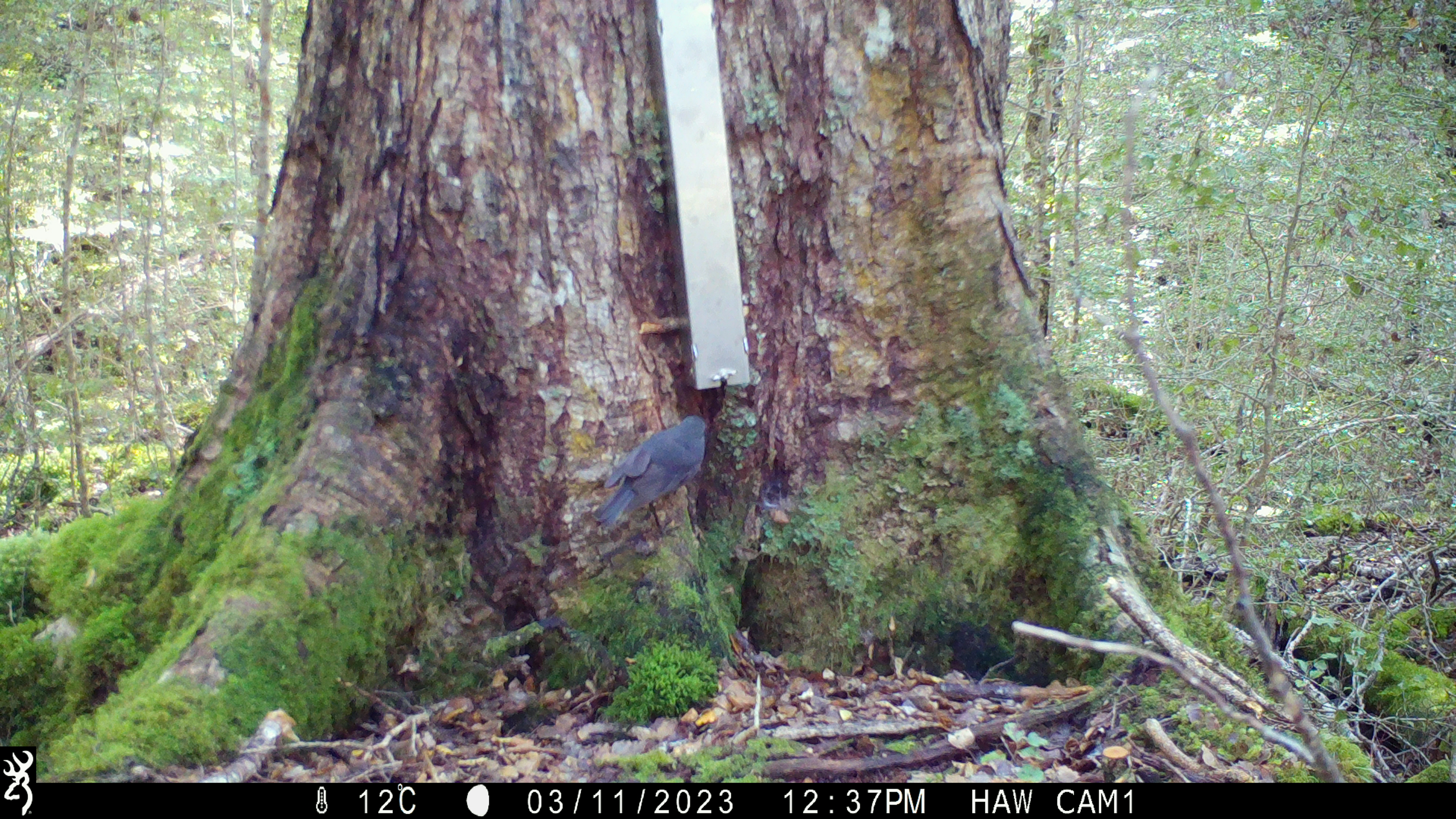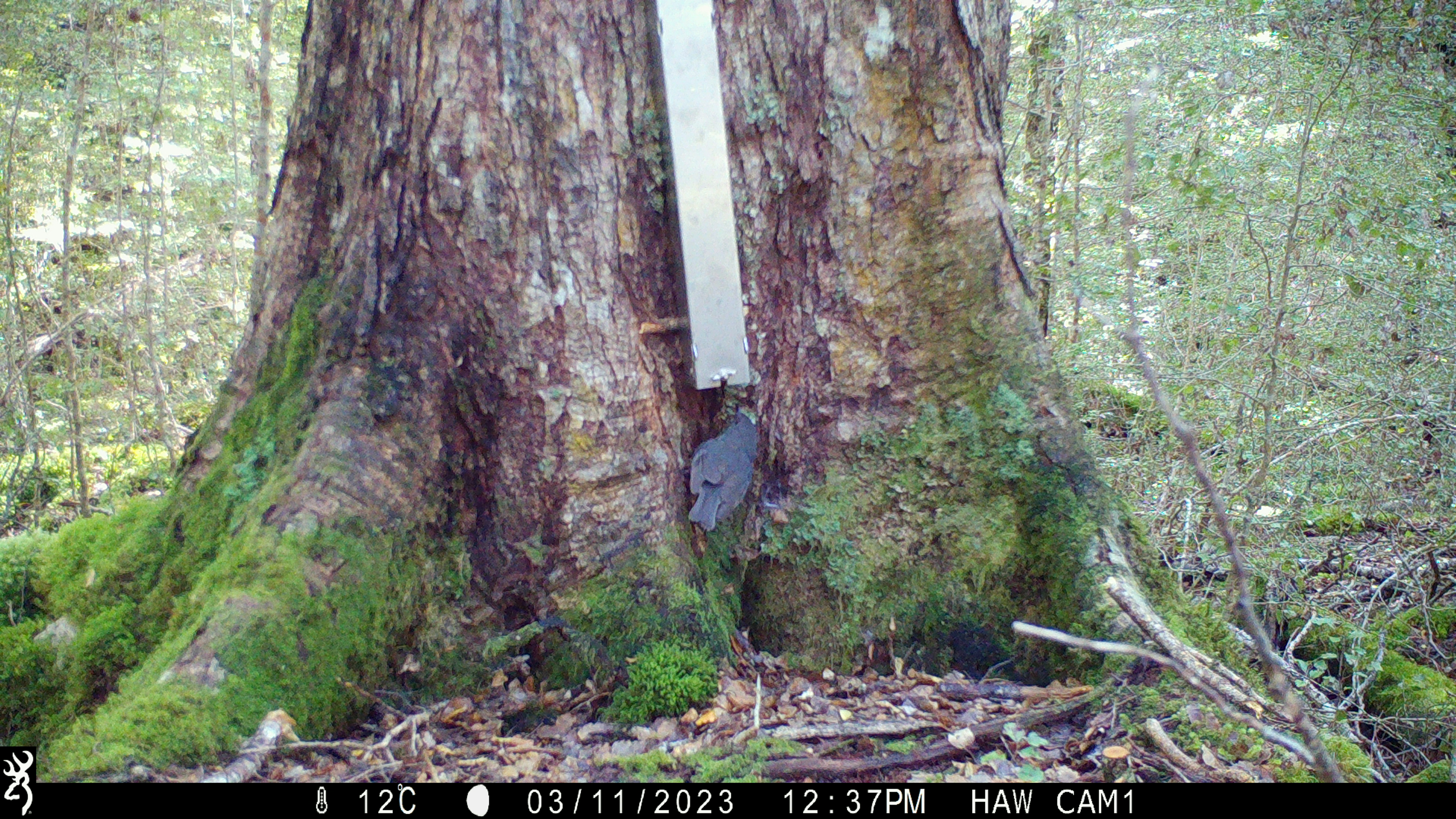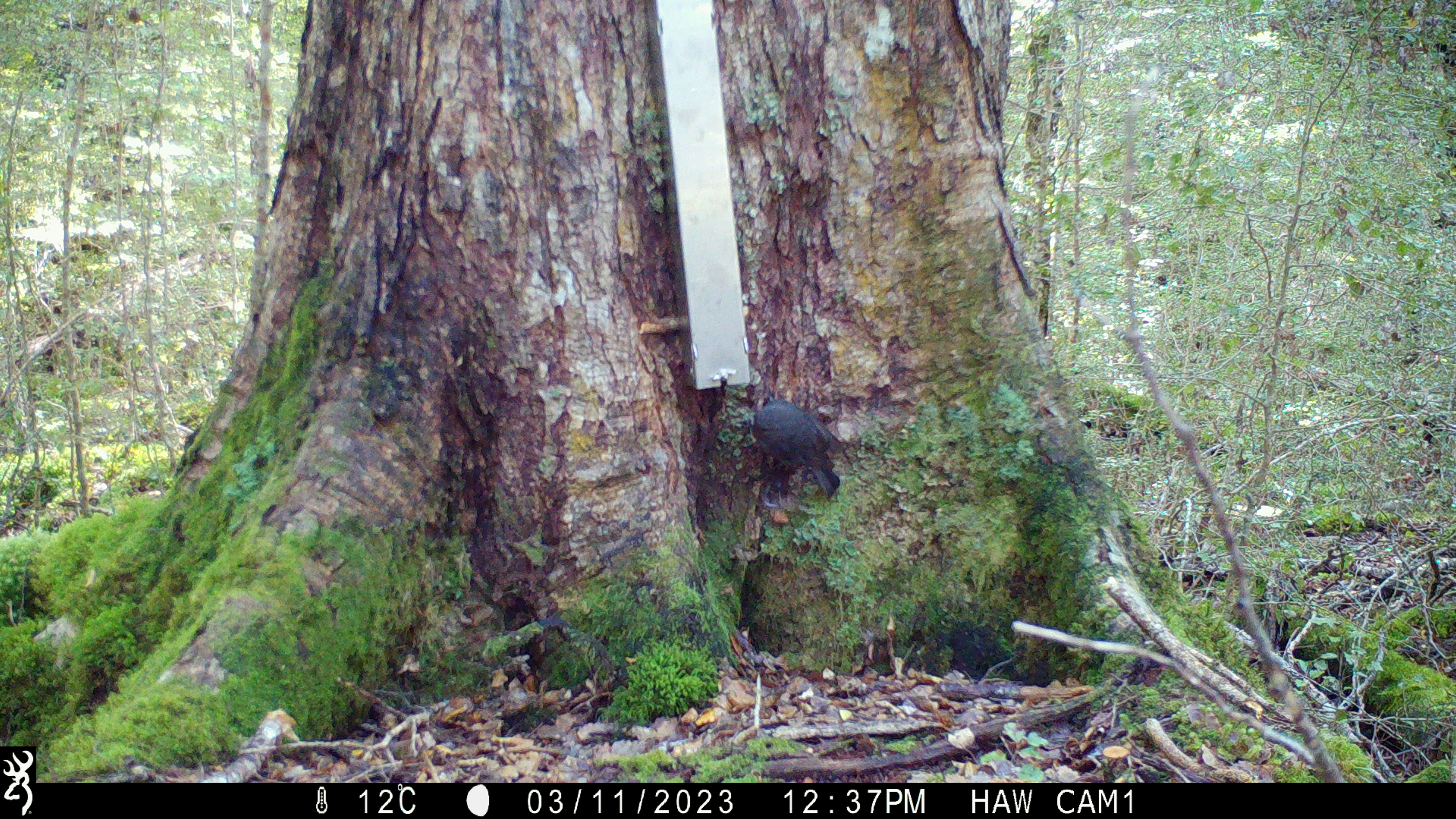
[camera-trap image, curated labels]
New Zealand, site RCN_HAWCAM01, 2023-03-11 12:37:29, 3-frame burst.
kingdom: Animalia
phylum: Chordata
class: Aves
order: Passeriformes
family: Petroicidae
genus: Petroica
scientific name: Petroica australis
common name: new zealand robin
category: robin